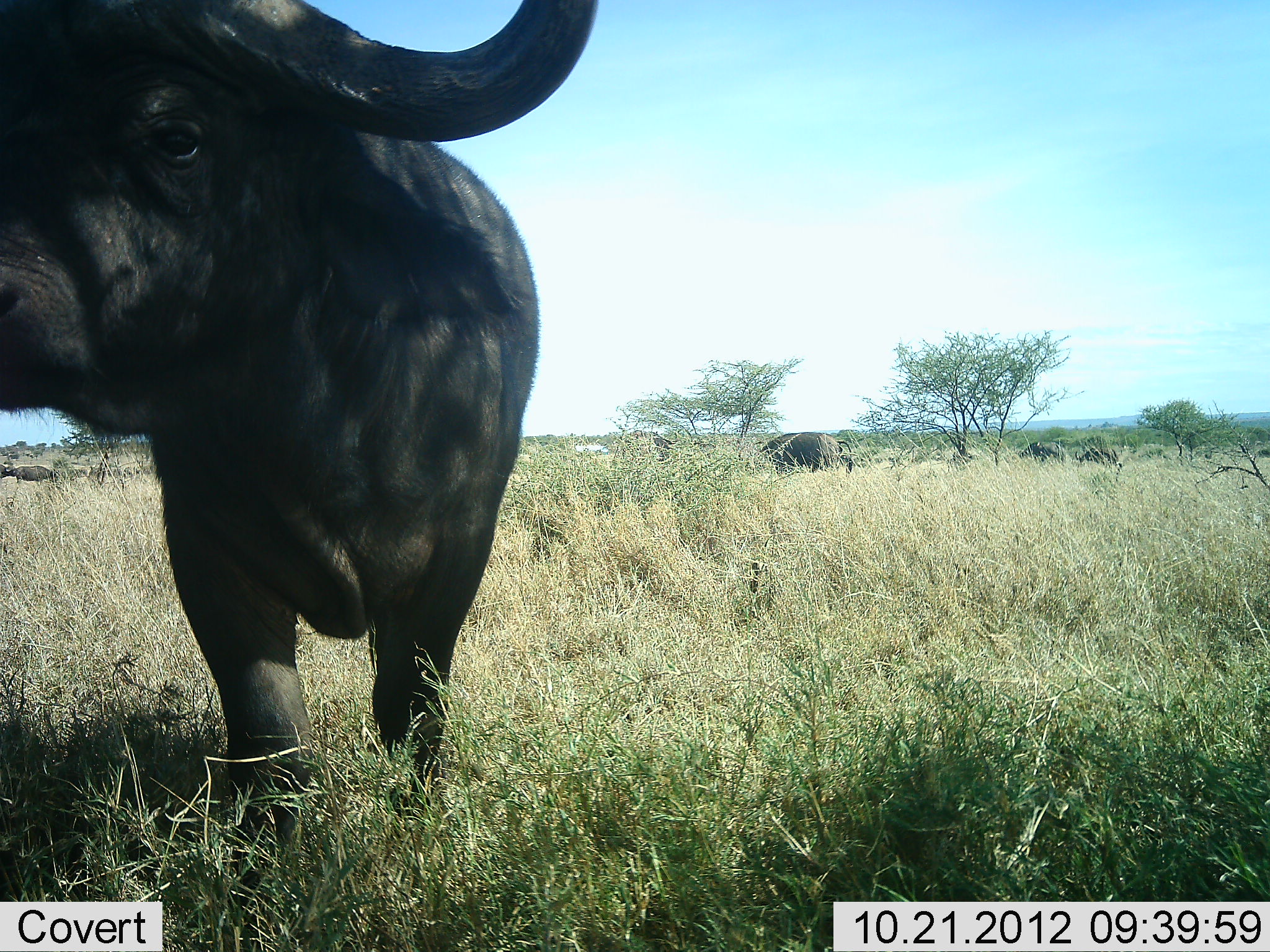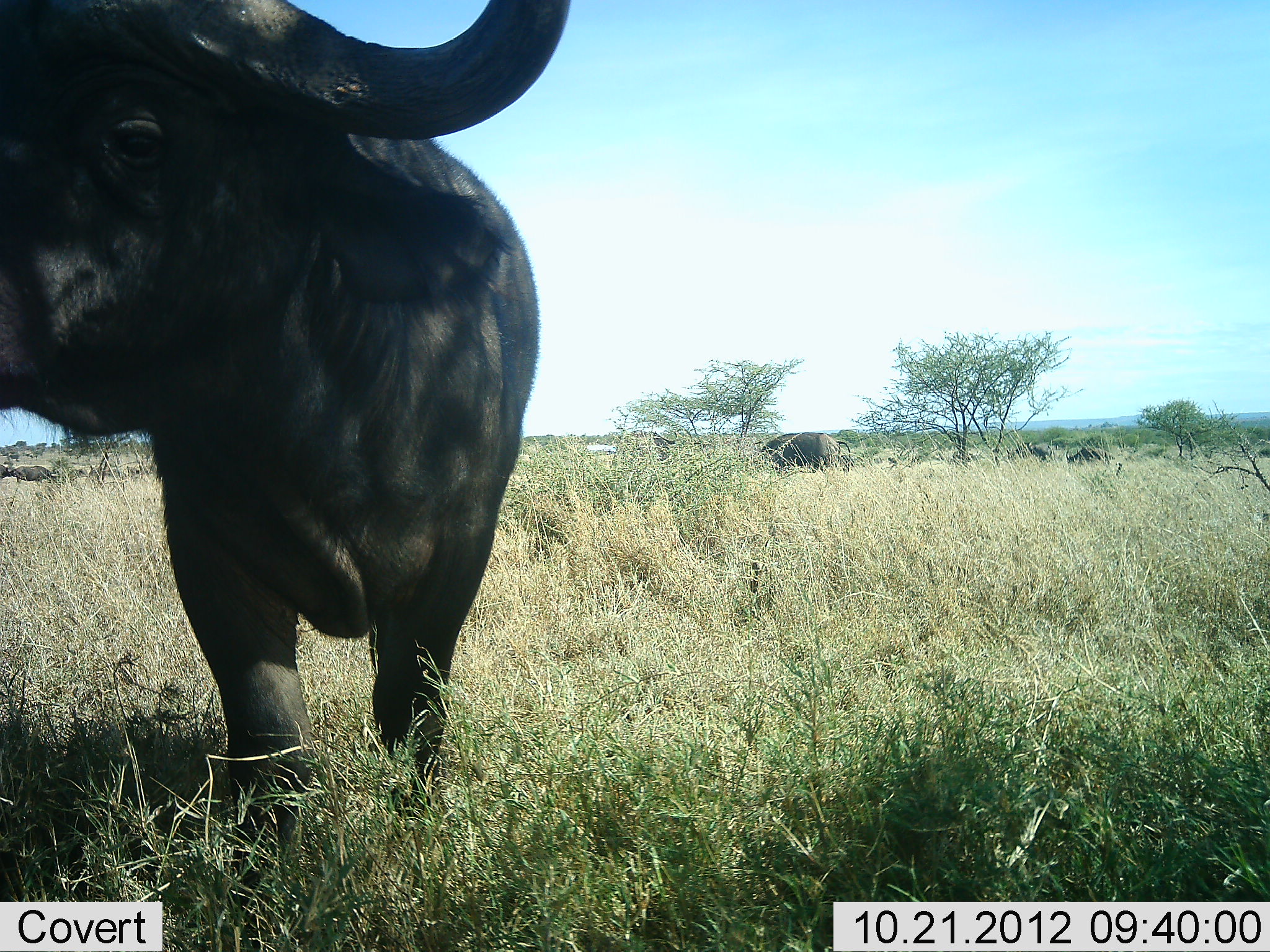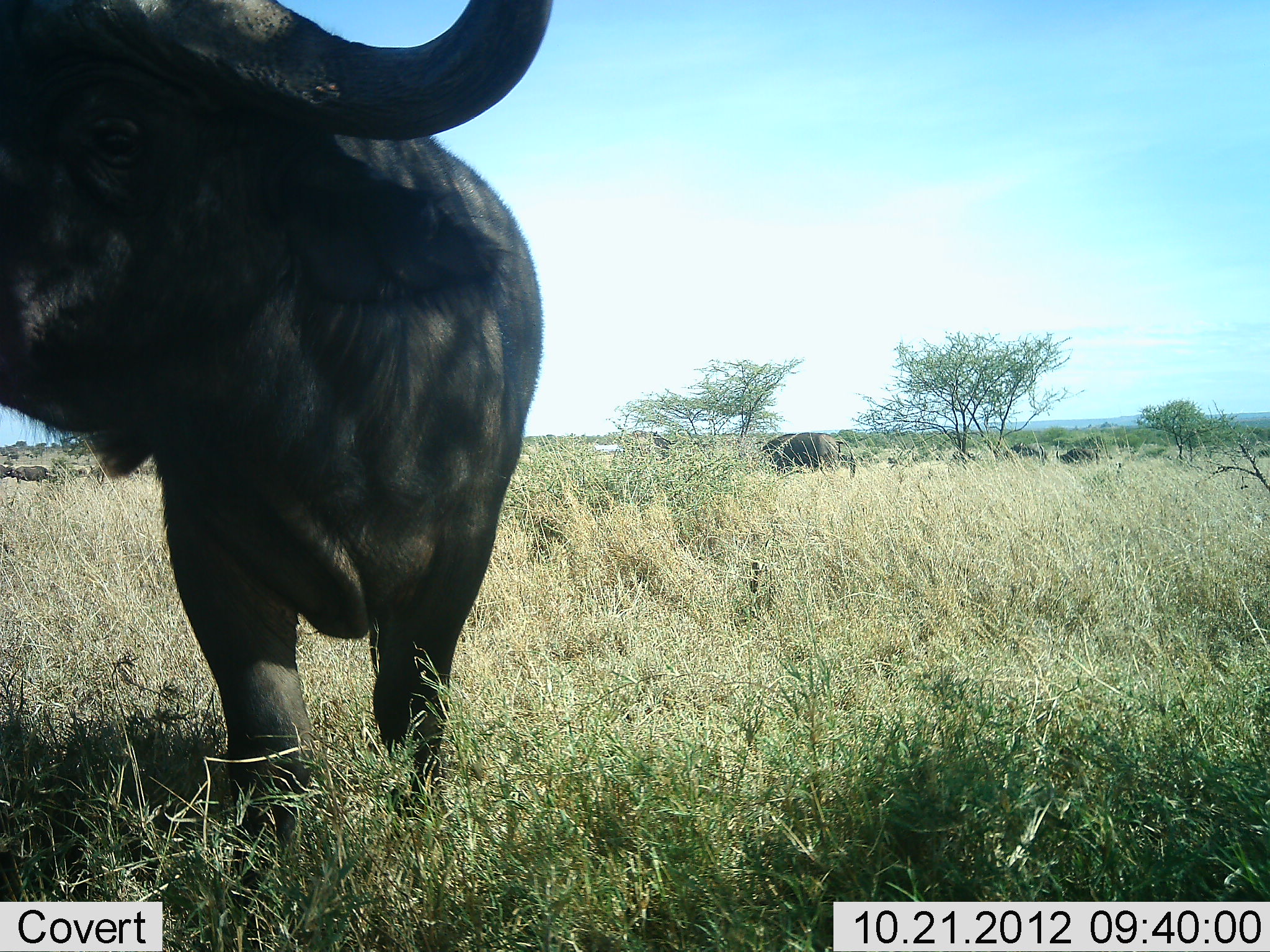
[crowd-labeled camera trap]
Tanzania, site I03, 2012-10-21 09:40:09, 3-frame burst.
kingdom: Animalia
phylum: Chordata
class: Mammalia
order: Artiodactyla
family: Bovidae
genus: Syncerus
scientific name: Syncerus caffer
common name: cape buffalo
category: buffalo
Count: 4.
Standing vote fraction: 92%.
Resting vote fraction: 0%.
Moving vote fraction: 33%.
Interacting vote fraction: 8%.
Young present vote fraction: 0%.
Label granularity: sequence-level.